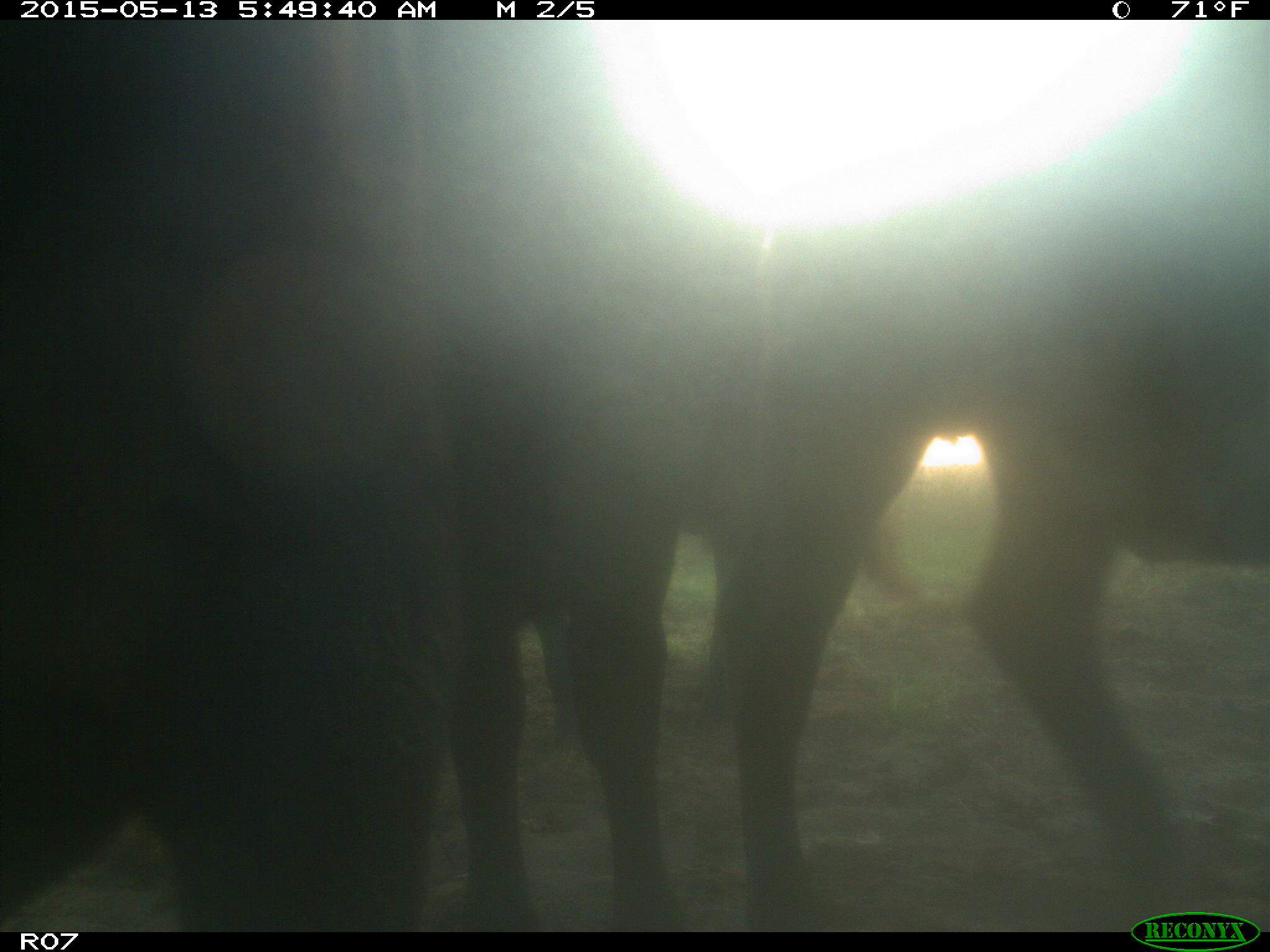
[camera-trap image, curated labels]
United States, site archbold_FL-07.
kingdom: Animalia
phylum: Chordata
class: Mammalia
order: Artiodactyla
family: Bovidae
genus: Bos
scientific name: Bos taurus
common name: domestic cow